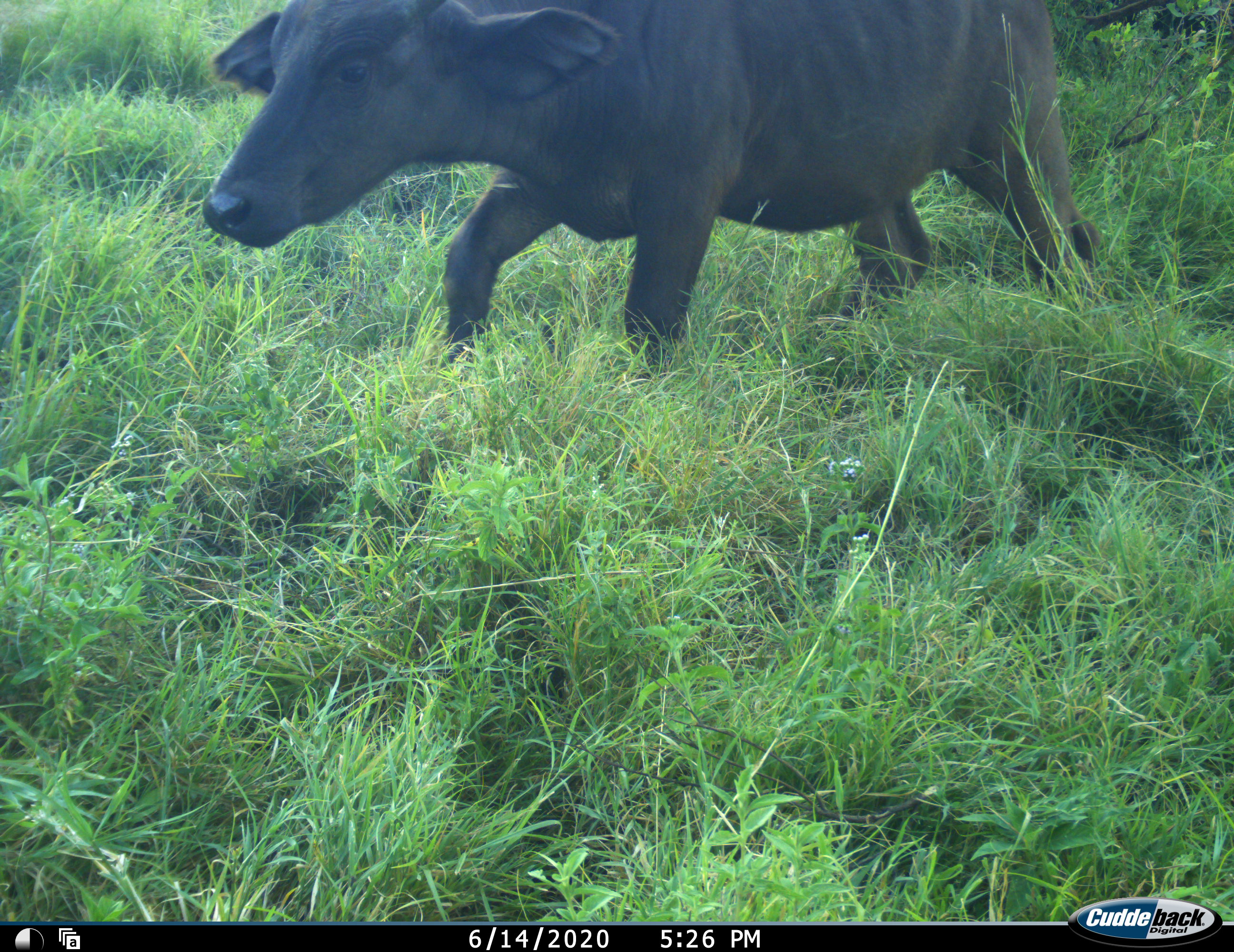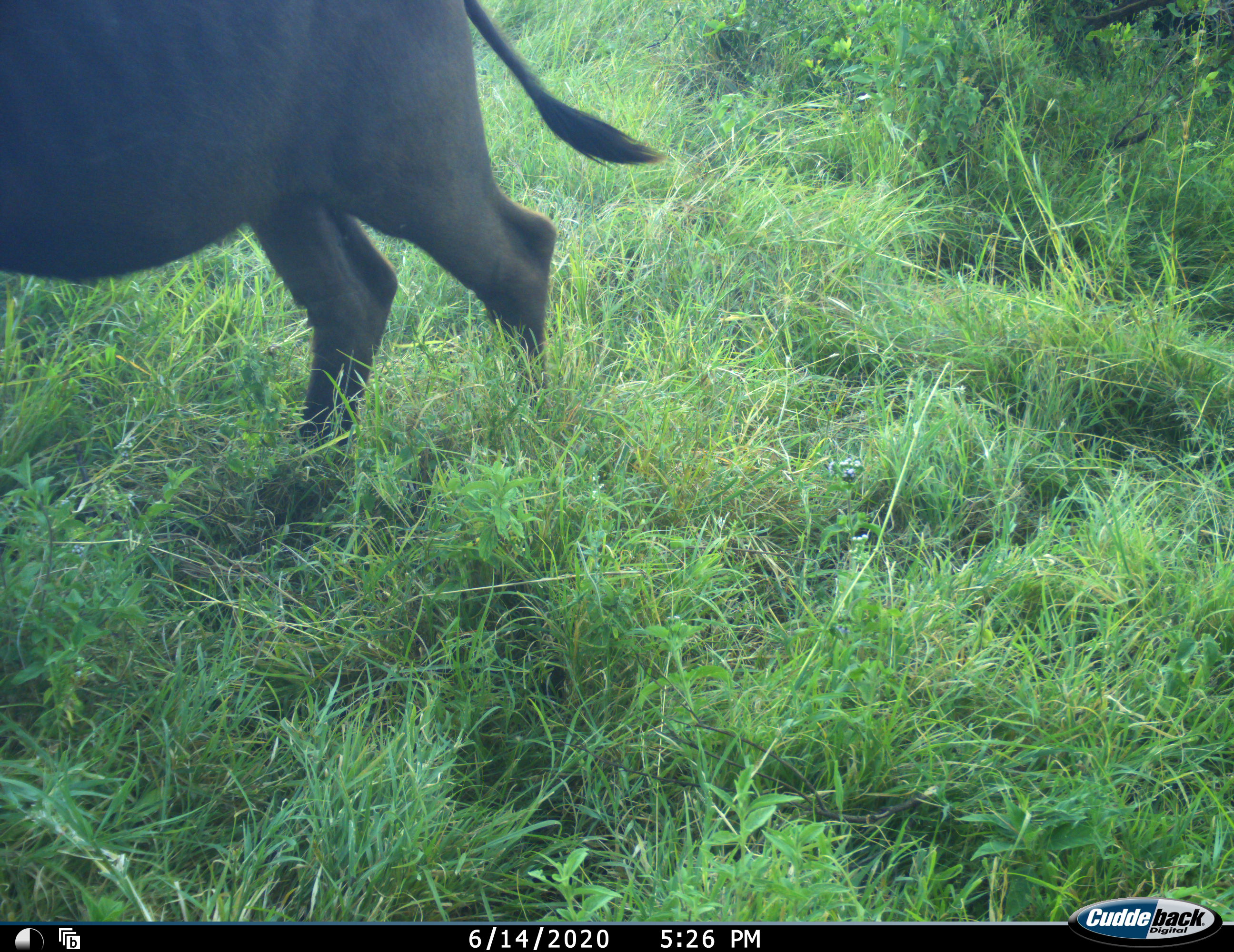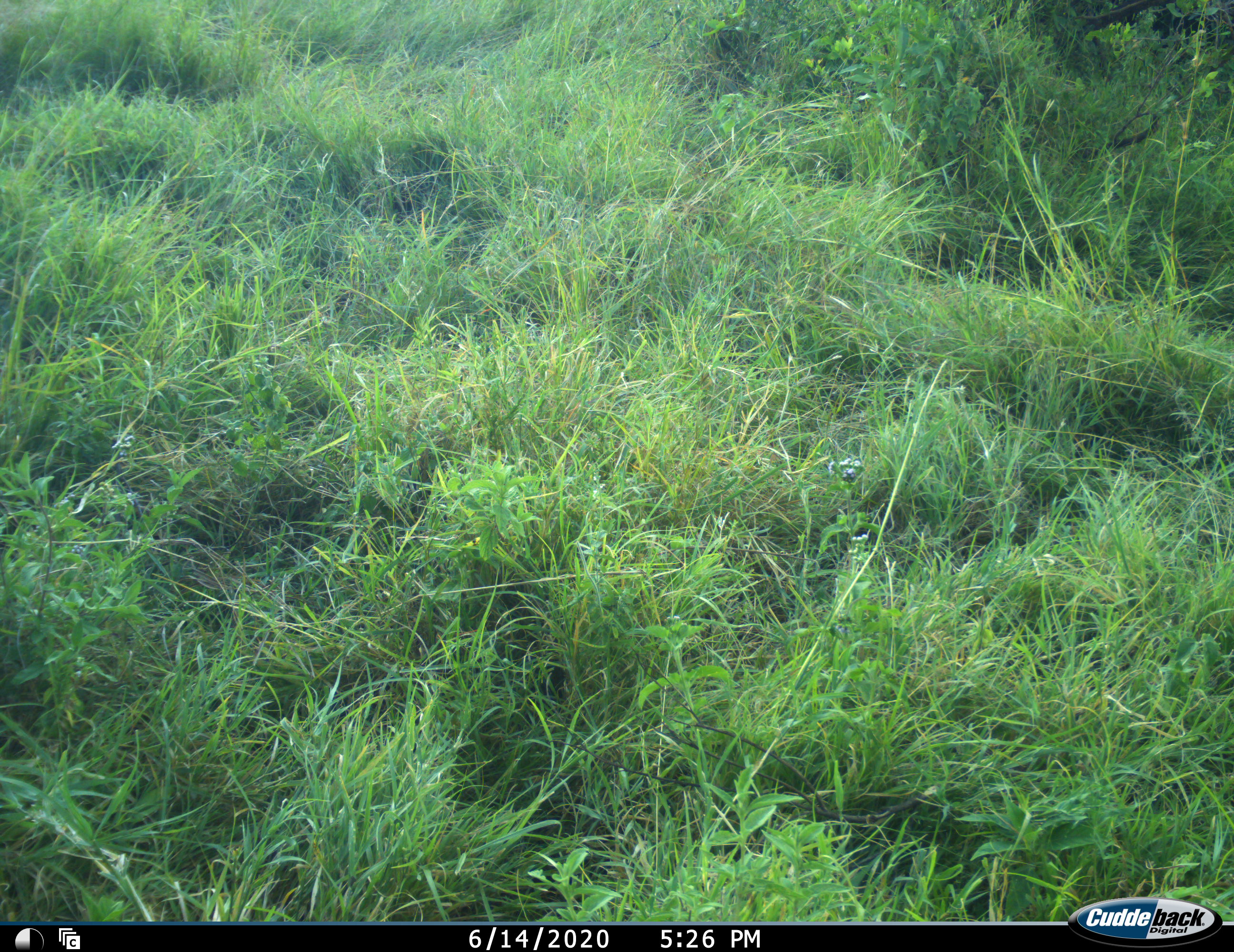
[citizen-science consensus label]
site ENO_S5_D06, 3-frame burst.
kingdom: Animalia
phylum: Chordata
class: Mammalia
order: Artiodactyla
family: Bovidae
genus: Syncerus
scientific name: Syncerus caffer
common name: african buffalo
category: buffalo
Buffalo (african buffalo) (Syncerus caffer), count 1. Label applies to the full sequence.